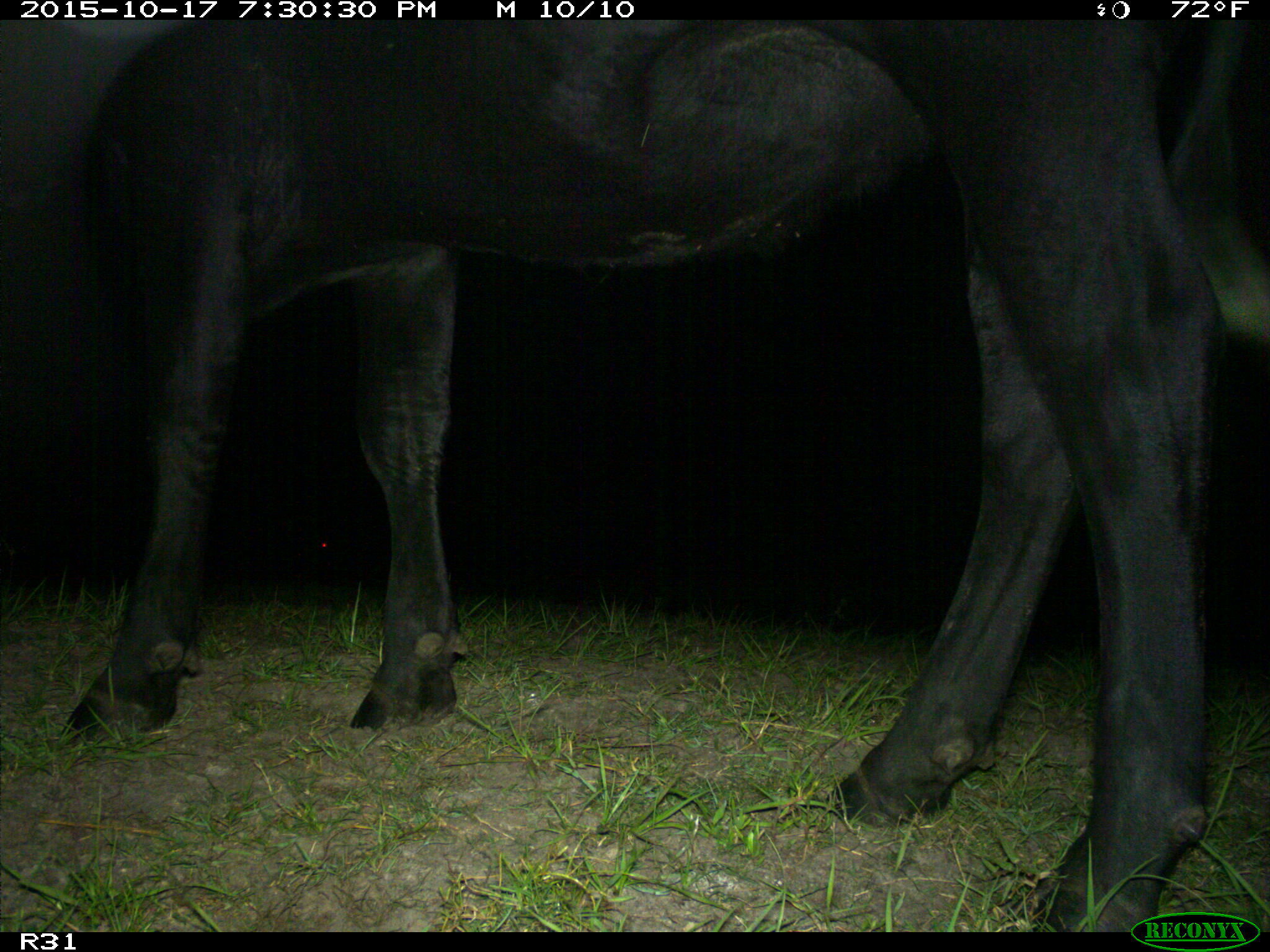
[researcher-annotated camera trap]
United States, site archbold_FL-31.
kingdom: Animalia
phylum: Chordata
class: Mammalia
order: Artiodactyla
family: Bovidae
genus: Bos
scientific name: Bos taurus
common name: domestic cow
Bos taurus (domestic cow).